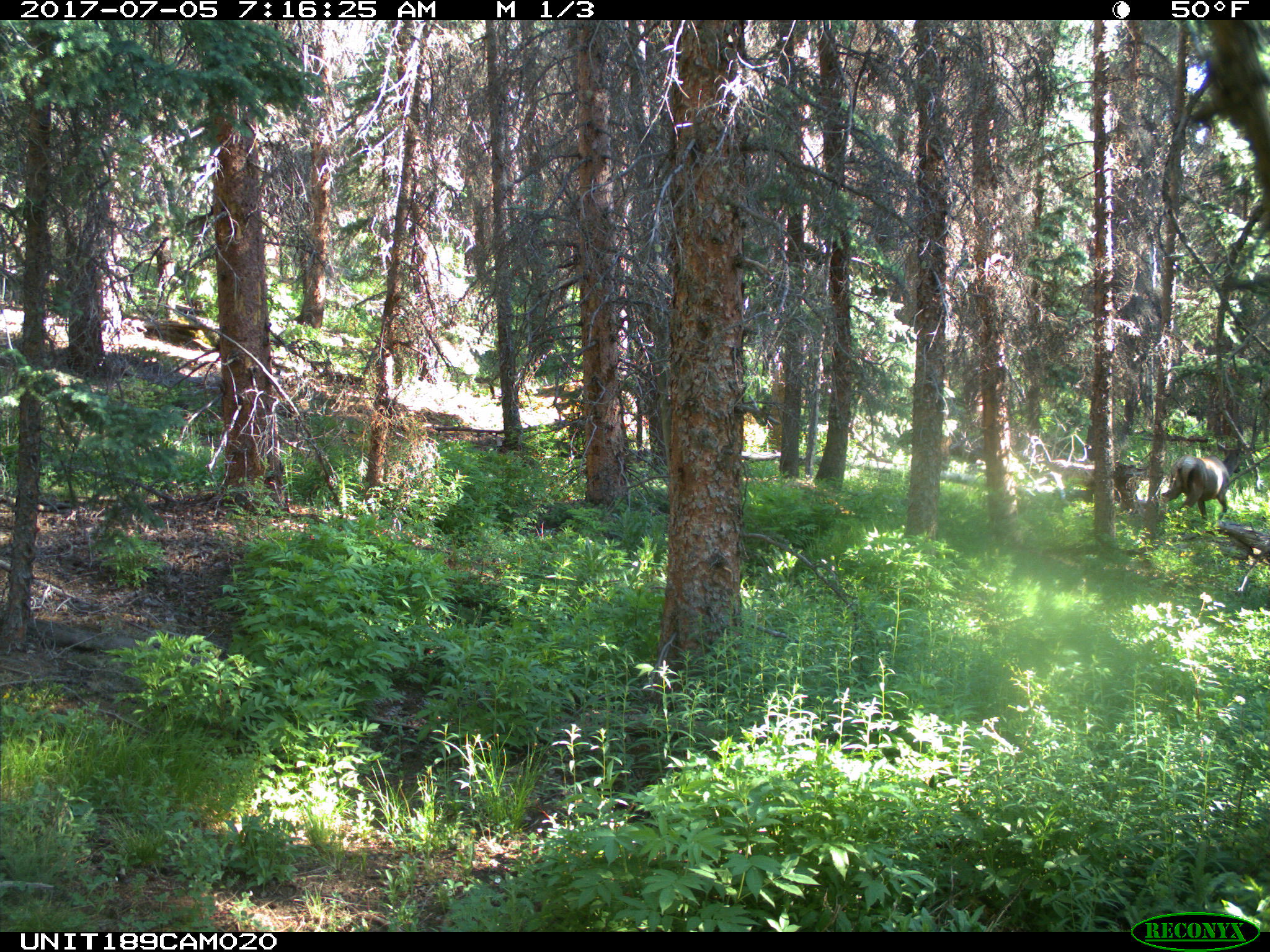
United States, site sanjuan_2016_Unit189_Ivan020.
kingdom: Animalia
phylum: Chordata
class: Mammalia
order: Artiodactyla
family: Cervidae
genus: Cervus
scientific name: Cervus elaphus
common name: red deer